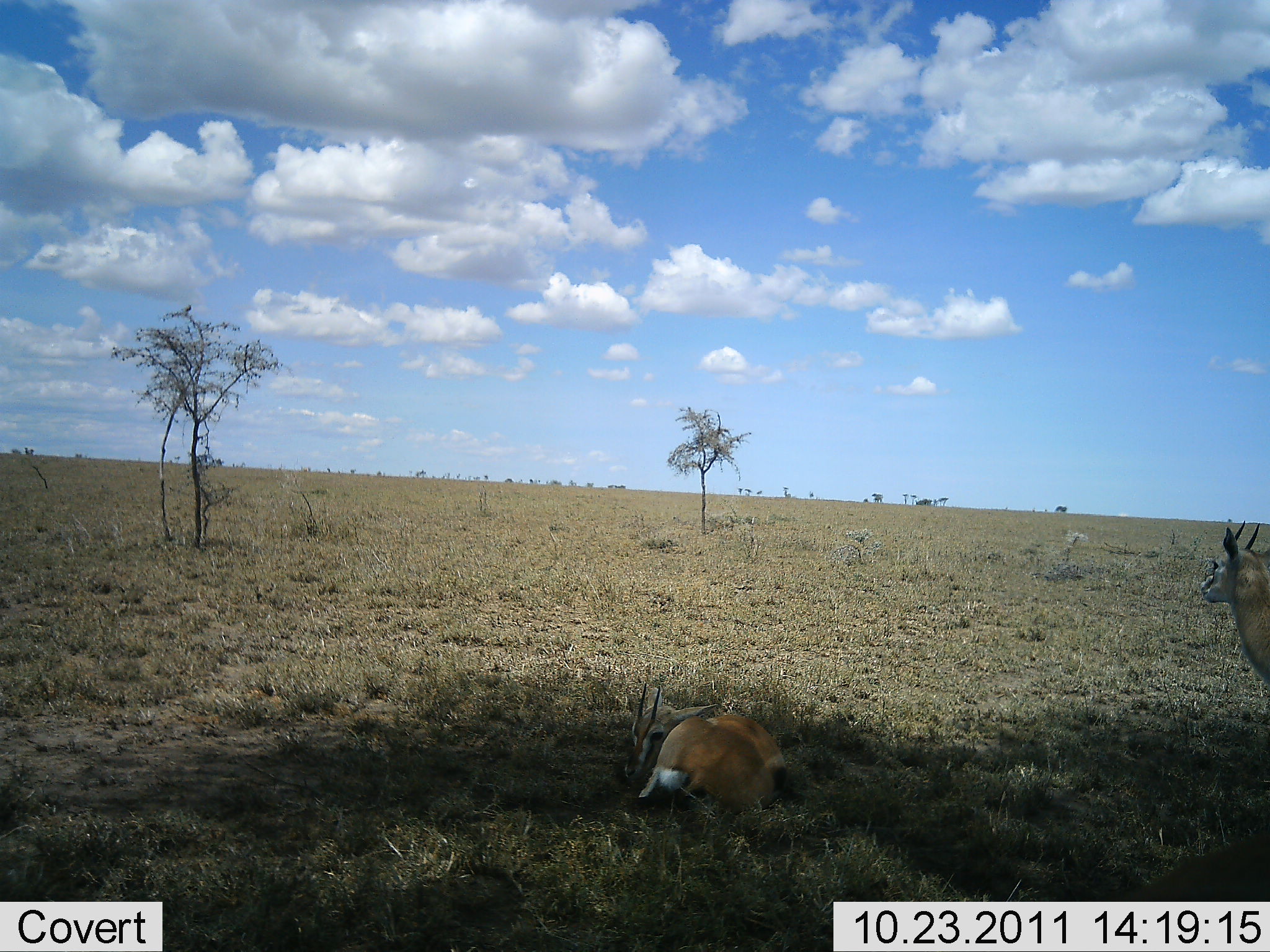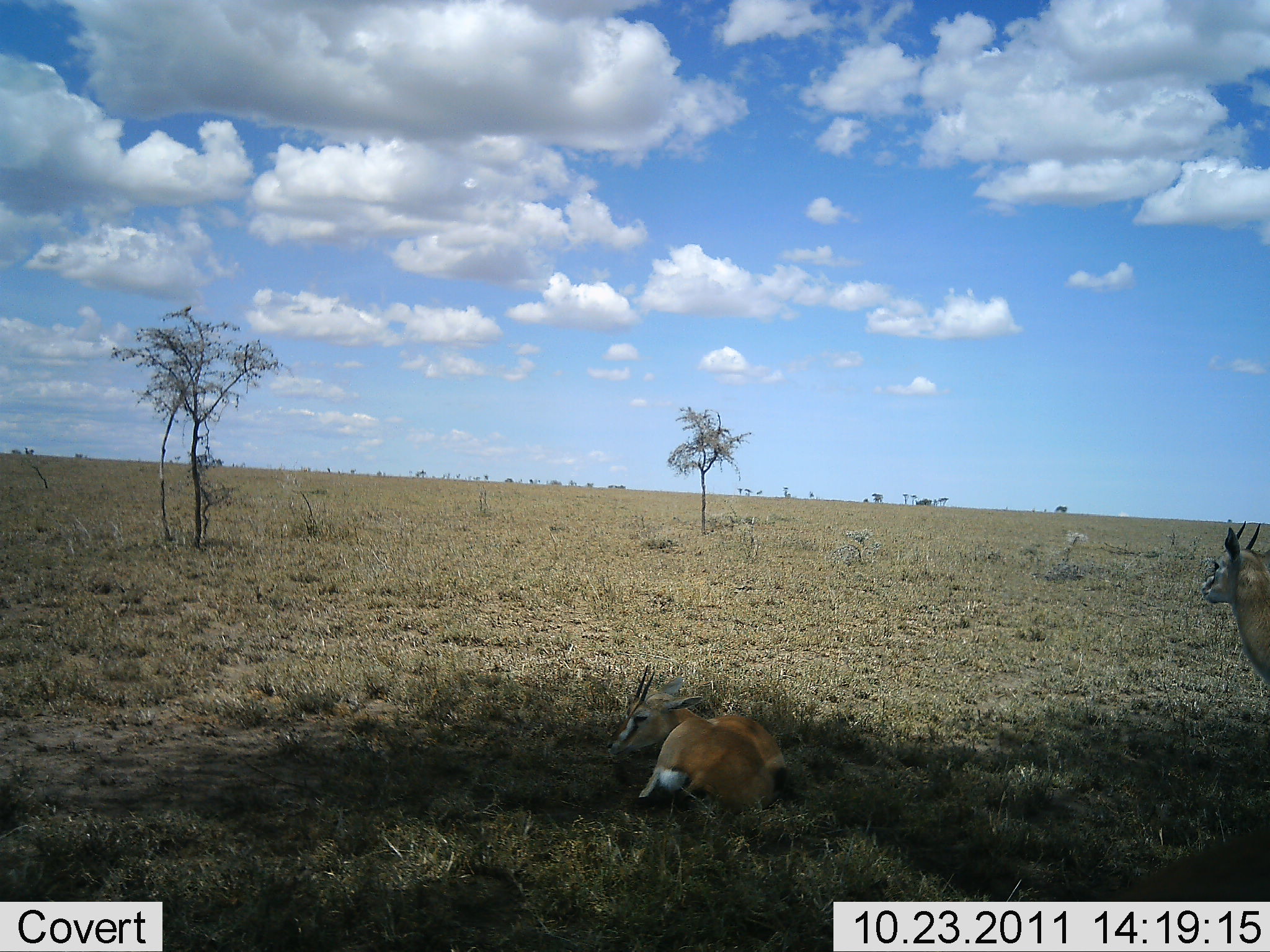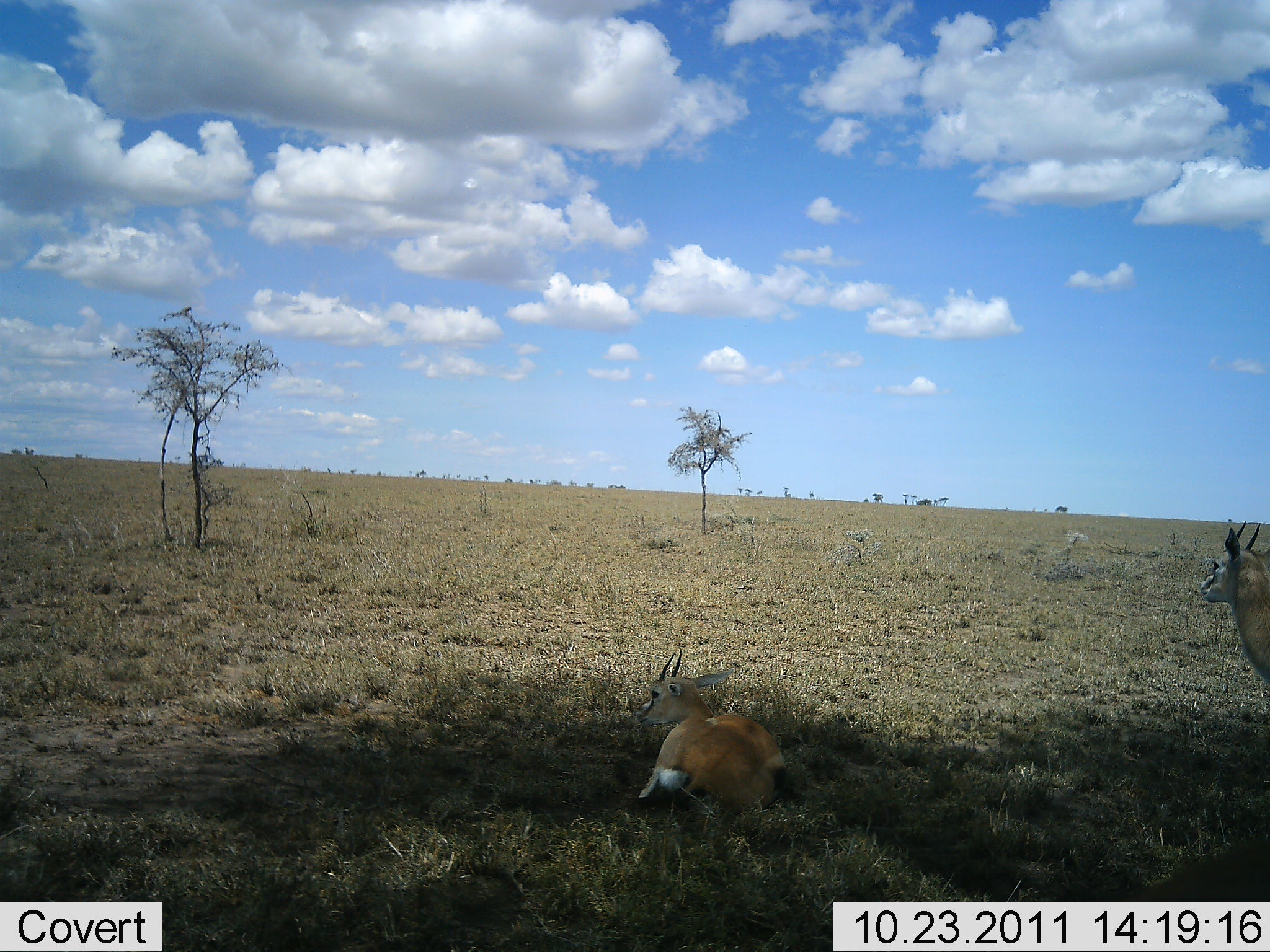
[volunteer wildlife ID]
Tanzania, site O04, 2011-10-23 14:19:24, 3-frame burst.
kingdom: Animalia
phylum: Chordata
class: Mammalia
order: Artiodactyla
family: Bovidae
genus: Eudorcas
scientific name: Eudorcas thomsonii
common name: thomson's gazelle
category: gazellethomsons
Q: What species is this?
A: Gazellethomsons (thomson's gazelle) (Eudorcas thomsonii).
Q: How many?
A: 2.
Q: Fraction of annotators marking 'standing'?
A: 67%.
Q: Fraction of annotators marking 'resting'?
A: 92%.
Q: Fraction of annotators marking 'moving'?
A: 8%.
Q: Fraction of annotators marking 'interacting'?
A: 0%.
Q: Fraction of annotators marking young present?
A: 0%.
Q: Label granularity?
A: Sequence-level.